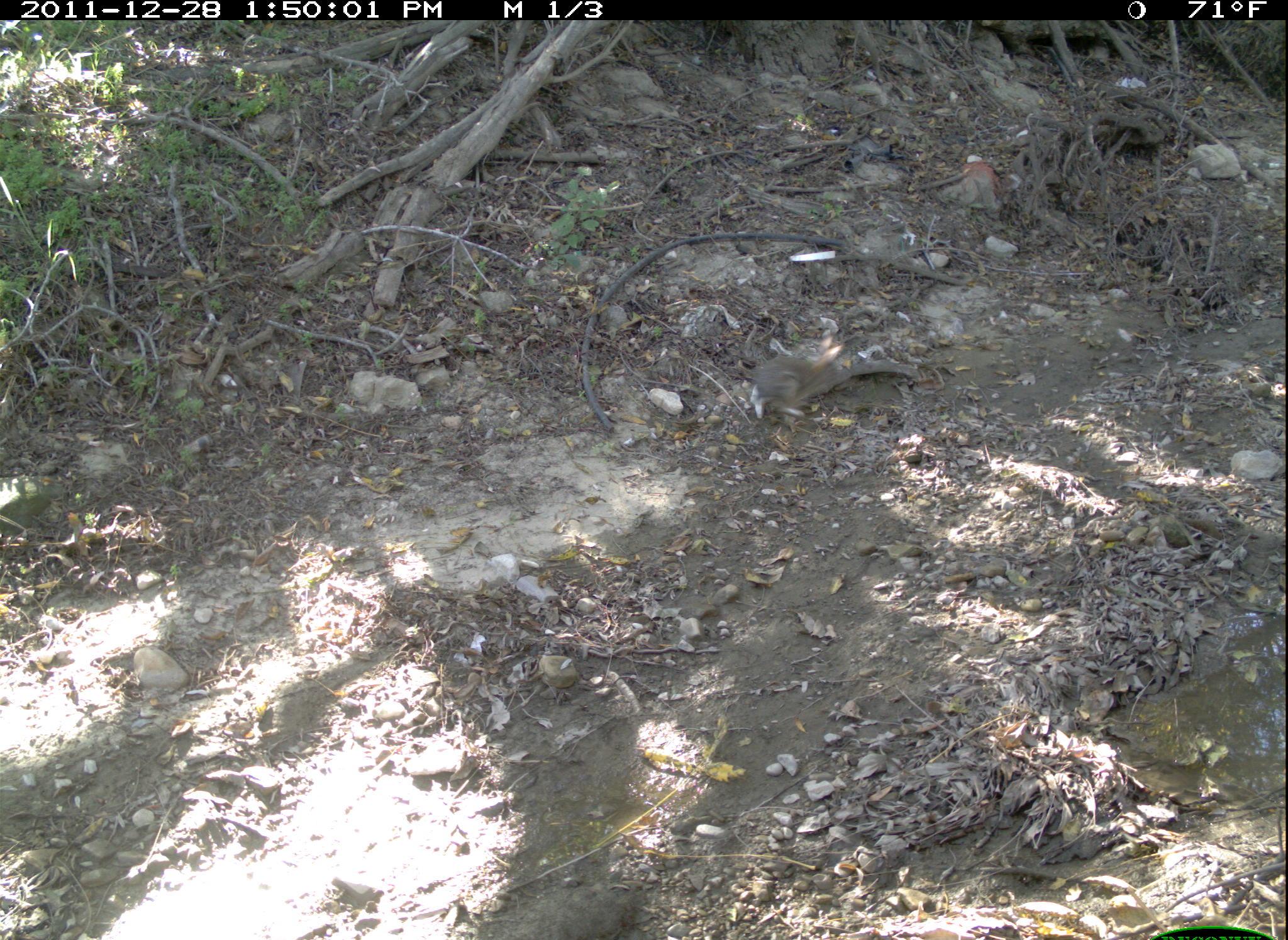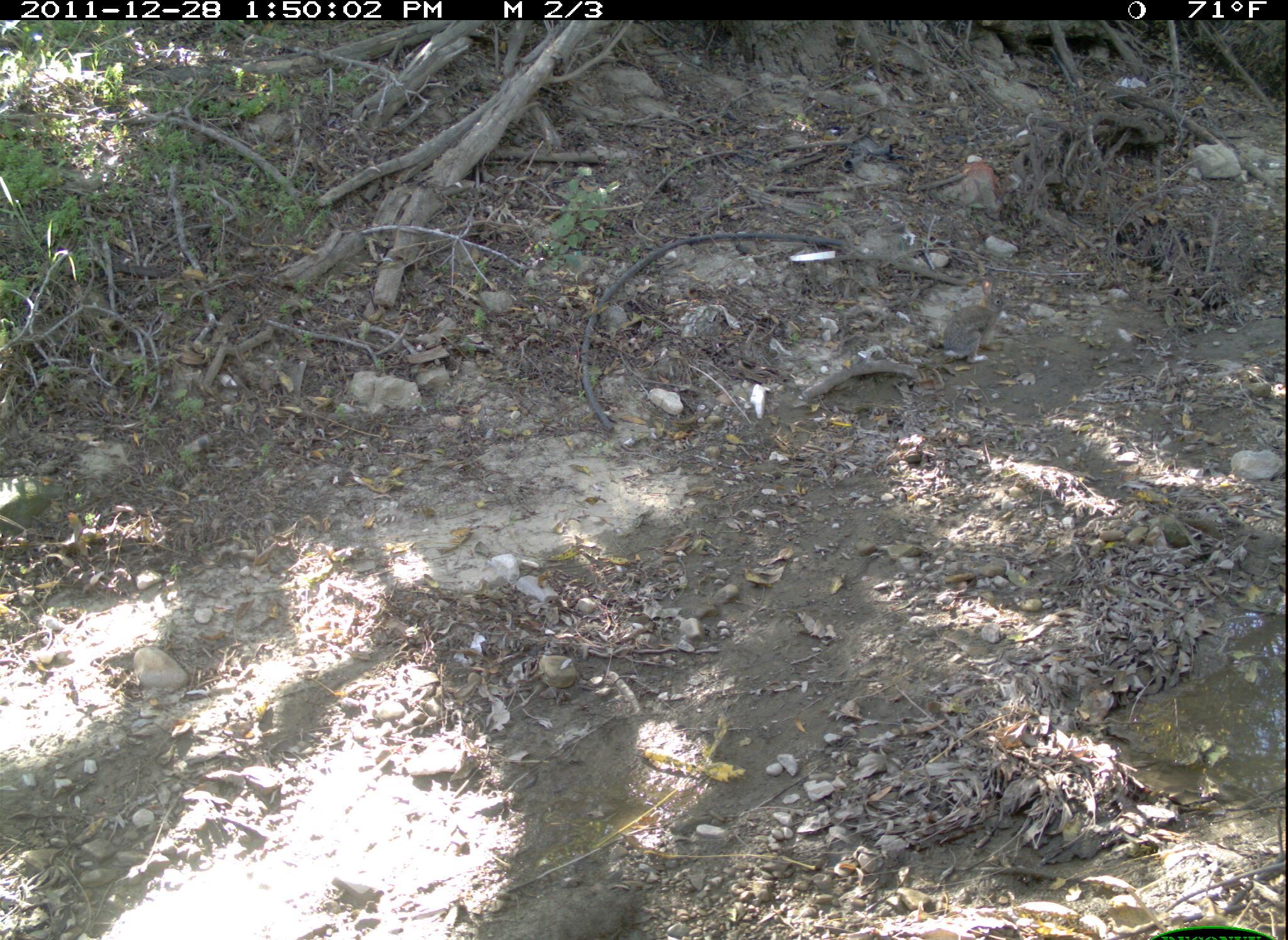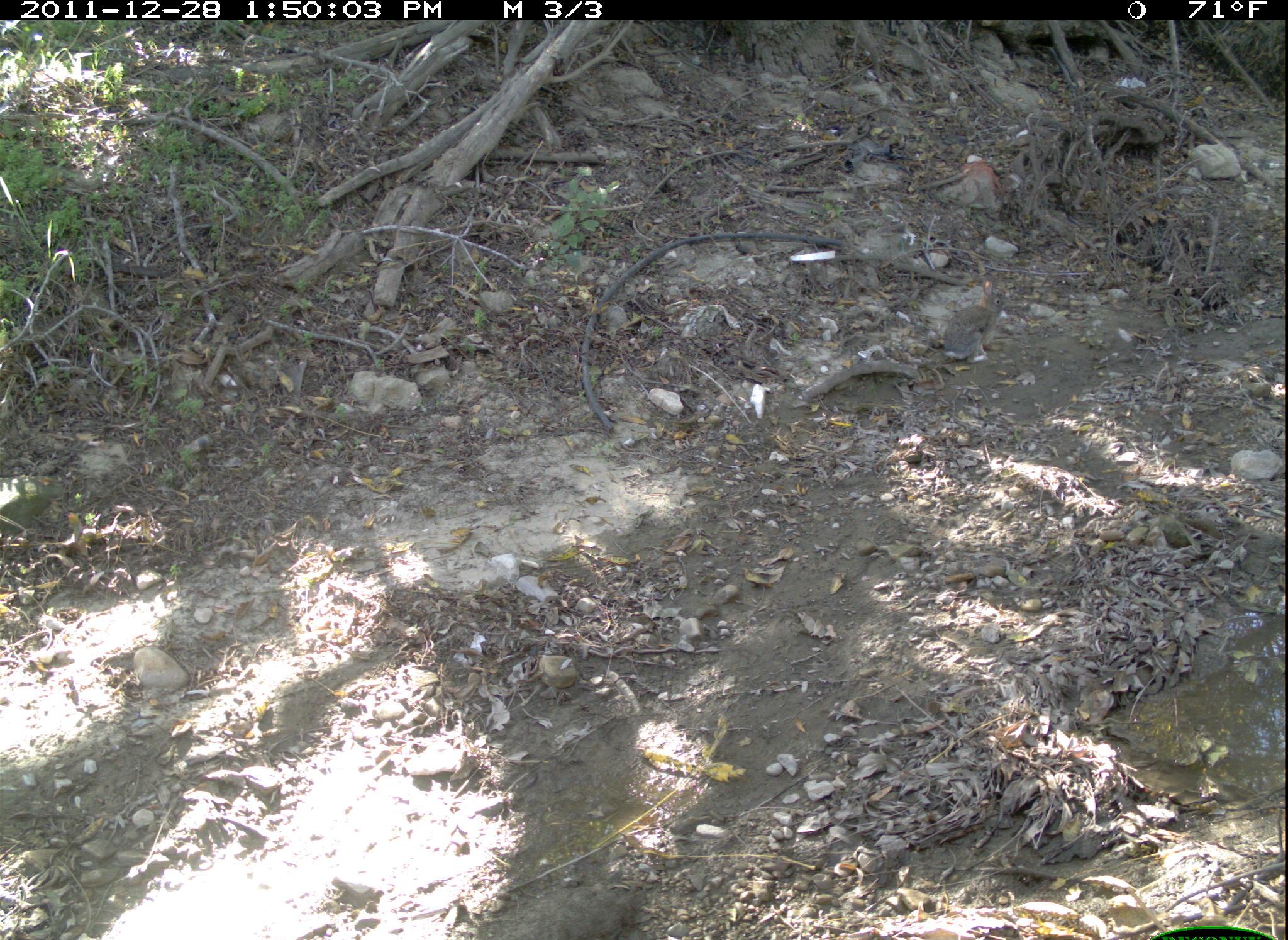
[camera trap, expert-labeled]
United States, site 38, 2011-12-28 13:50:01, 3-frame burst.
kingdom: Animalia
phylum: Chordata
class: Mammalia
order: Lagomorpha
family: Leporidae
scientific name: Leporidae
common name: rabbits and hares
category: rabbit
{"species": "rabbit (rabbits and hares) (Leporidae)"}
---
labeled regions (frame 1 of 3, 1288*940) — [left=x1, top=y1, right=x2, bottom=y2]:
rabbit: [left=731, top=322, right=940, bottom=428]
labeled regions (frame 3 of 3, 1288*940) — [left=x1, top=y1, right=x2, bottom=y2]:
rabbit: [left=934, top=277, right=1046, bottom=369]